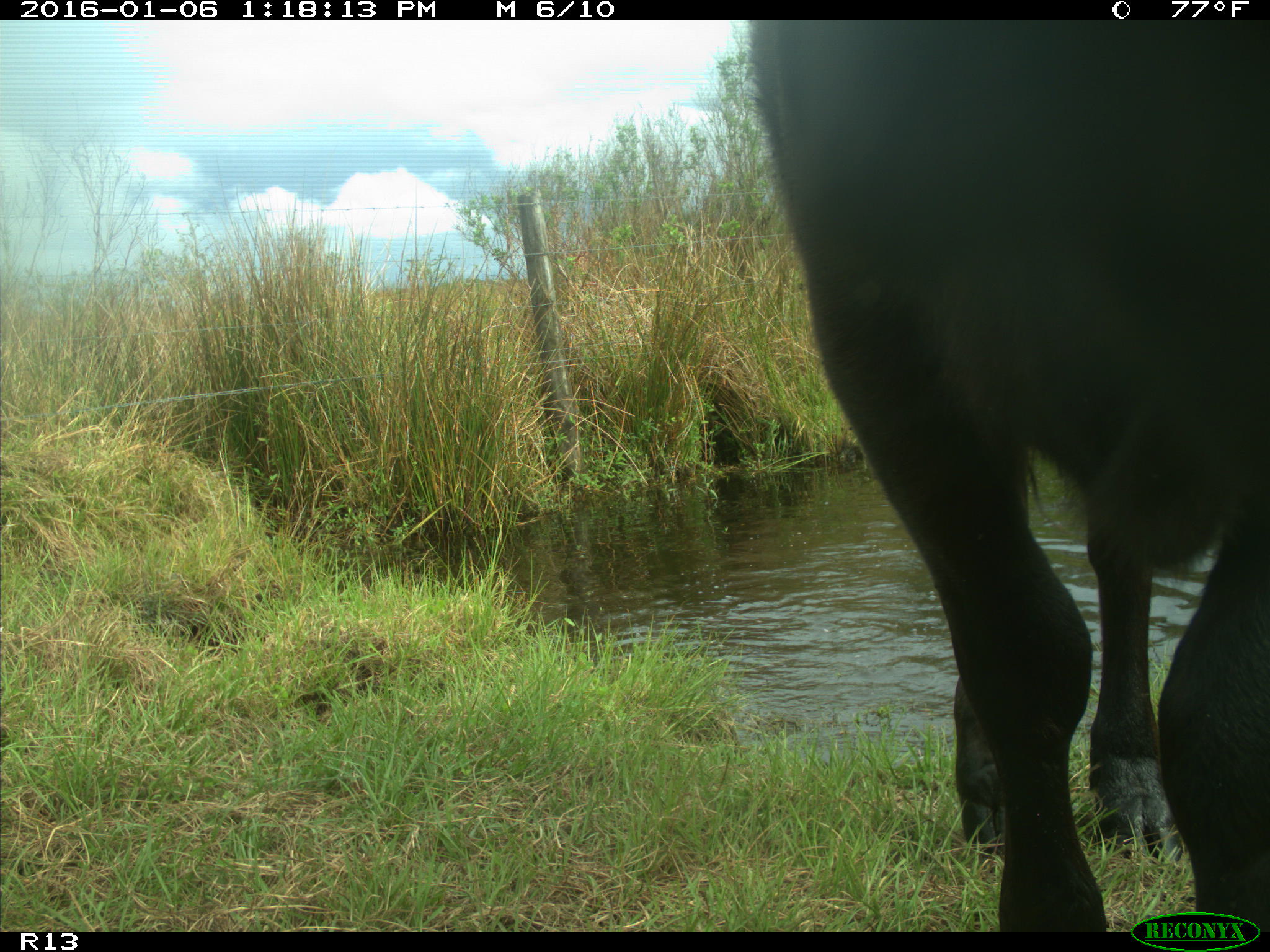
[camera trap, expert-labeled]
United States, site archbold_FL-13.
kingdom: Animalia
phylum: Chordata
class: Mammalia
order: Artiodactyla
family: Bovidae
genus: Bos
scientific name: Bos taurus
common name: domestic cow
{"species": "Bos taurus (domestic cow)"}